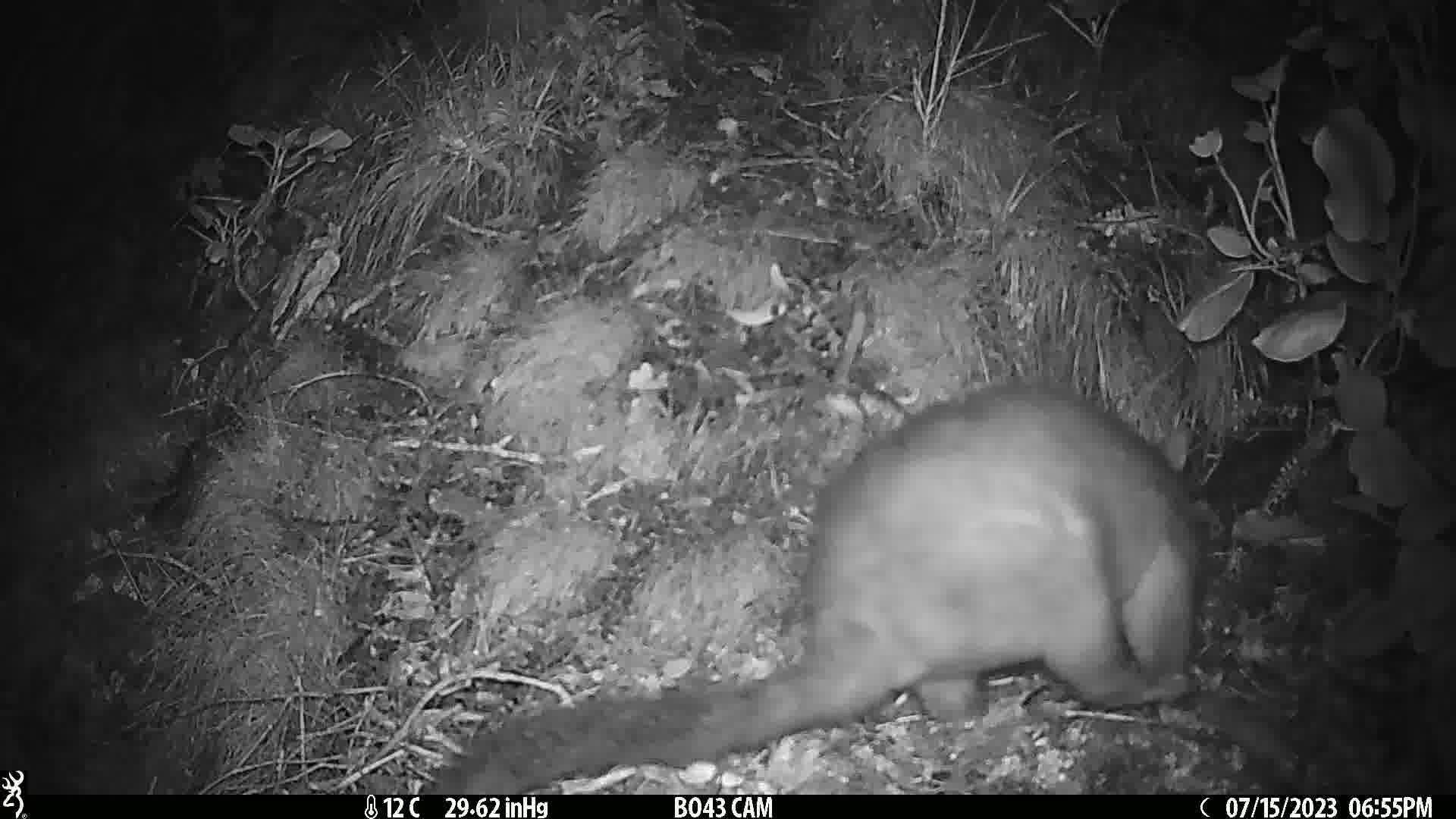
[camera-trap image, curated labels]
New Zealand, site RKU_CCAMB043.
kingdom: Animalia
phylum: Chordata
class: Mammalia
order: Diprotodontia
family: Phalangeridae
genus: Trichosurus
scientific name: Trichosurus vulpecula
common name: common brushtail possum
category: possum